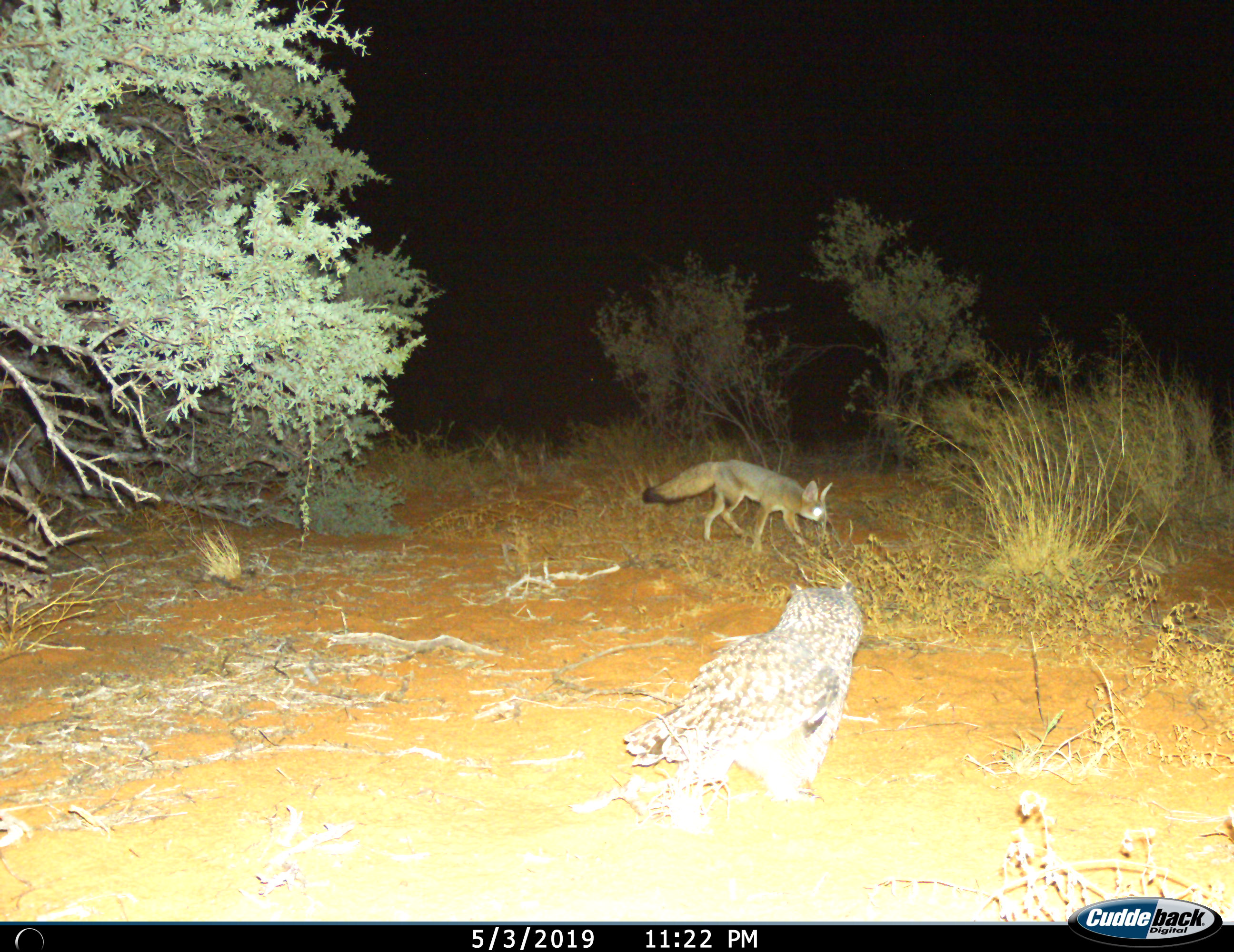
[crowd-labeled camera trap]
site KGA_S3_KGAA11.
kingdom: Animalia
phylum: Chordata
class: Mammalia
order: Carnivora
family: Canidae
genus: Vulpes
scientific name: Vulpes chama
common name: cape fox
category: foxcape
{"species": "foxcape (cape fox) (Vulpes chama)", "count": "1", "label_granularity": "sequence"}